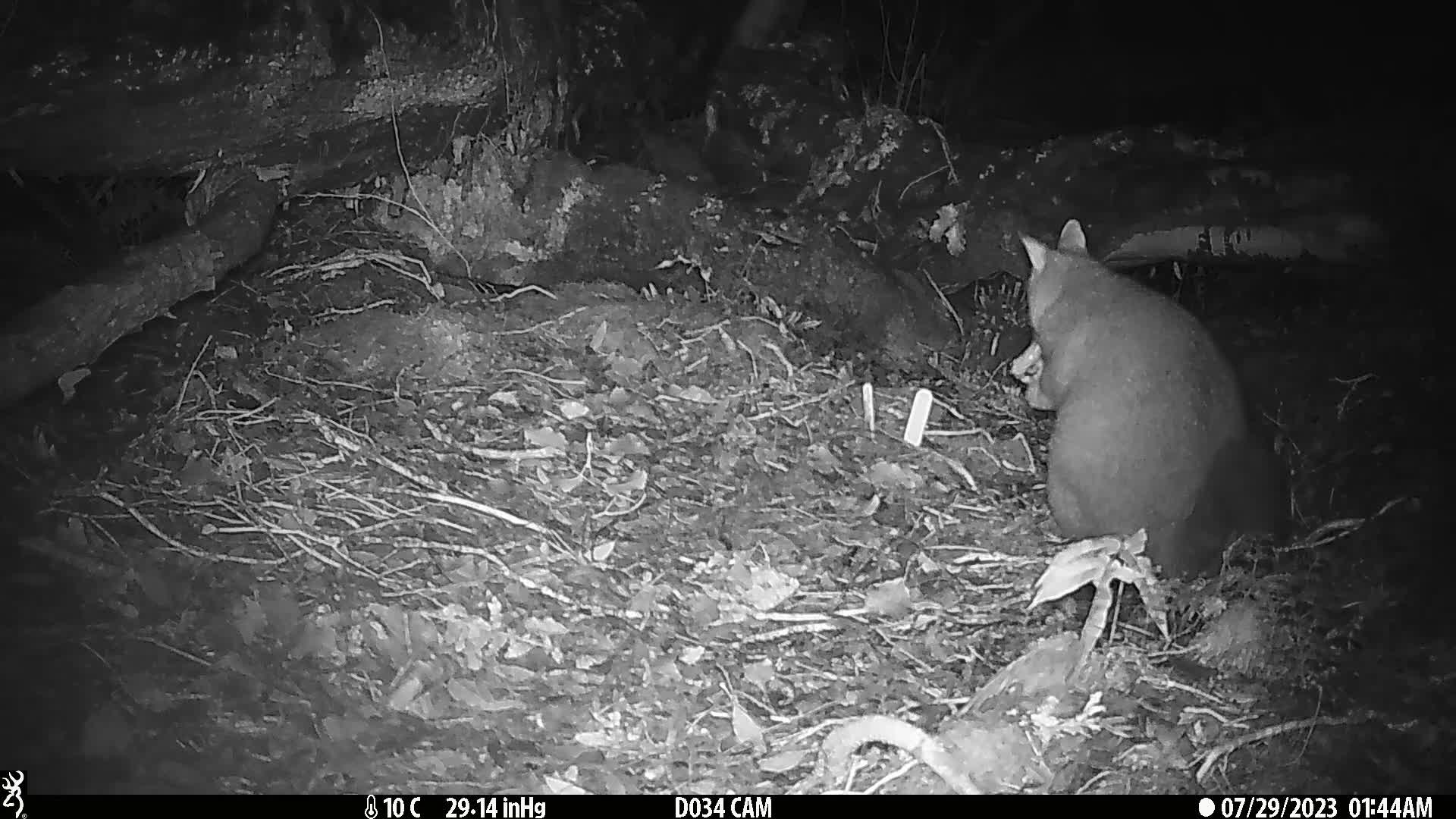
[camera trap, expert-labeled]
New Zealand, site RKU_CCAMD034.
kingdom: Animalia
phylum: Chordata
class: Mammalia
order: Diprotodontia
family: Phalangeridae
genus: Trichosurus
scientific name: Trichosurus vulpecula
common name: common brushtail possum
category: possum